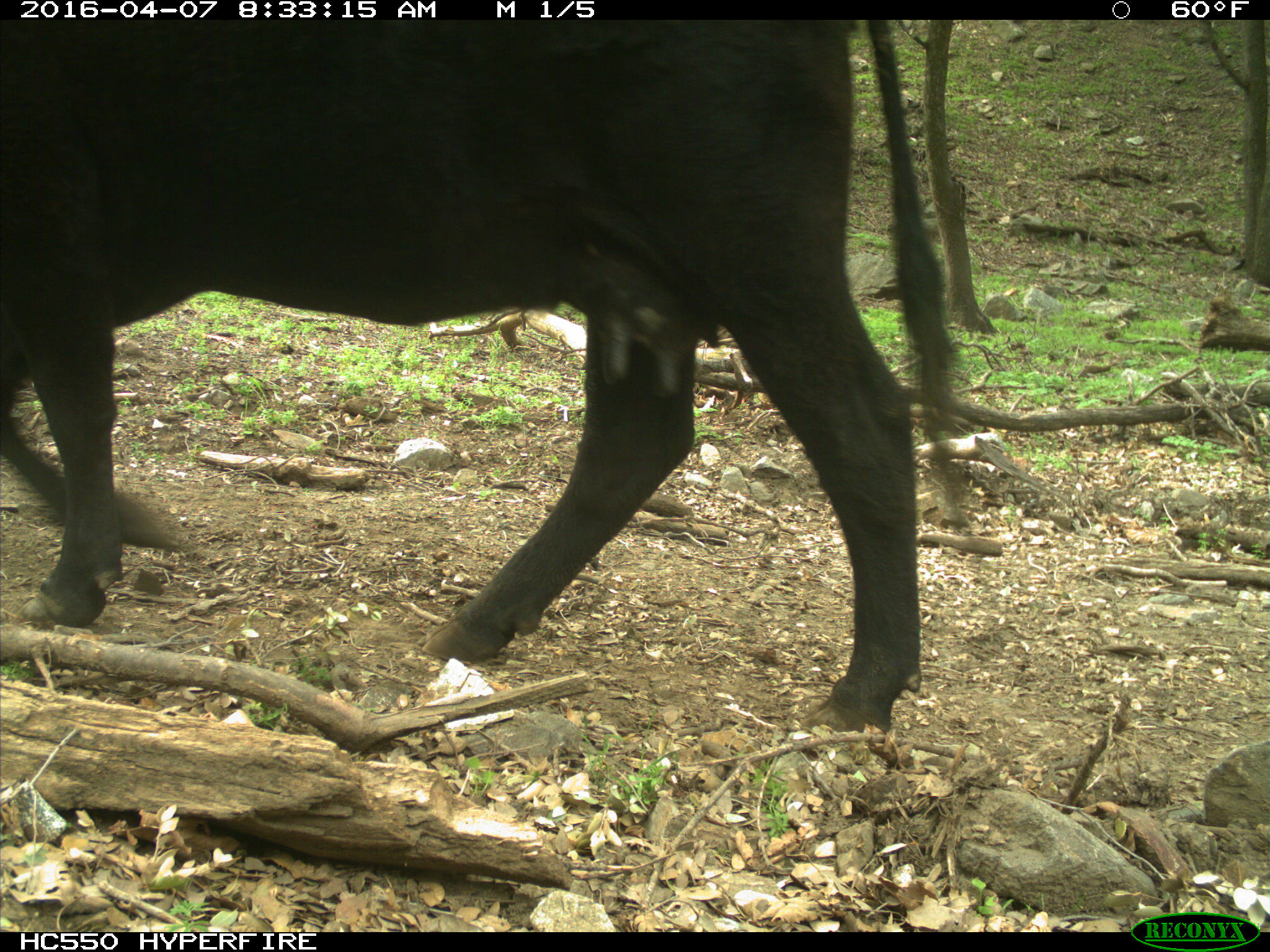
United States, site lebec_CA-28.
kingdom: Animalia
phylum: Chordata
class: Mammalia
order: Artiodactyla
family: Bovidae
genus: Bos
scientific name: Bos taurus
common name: domestic cow